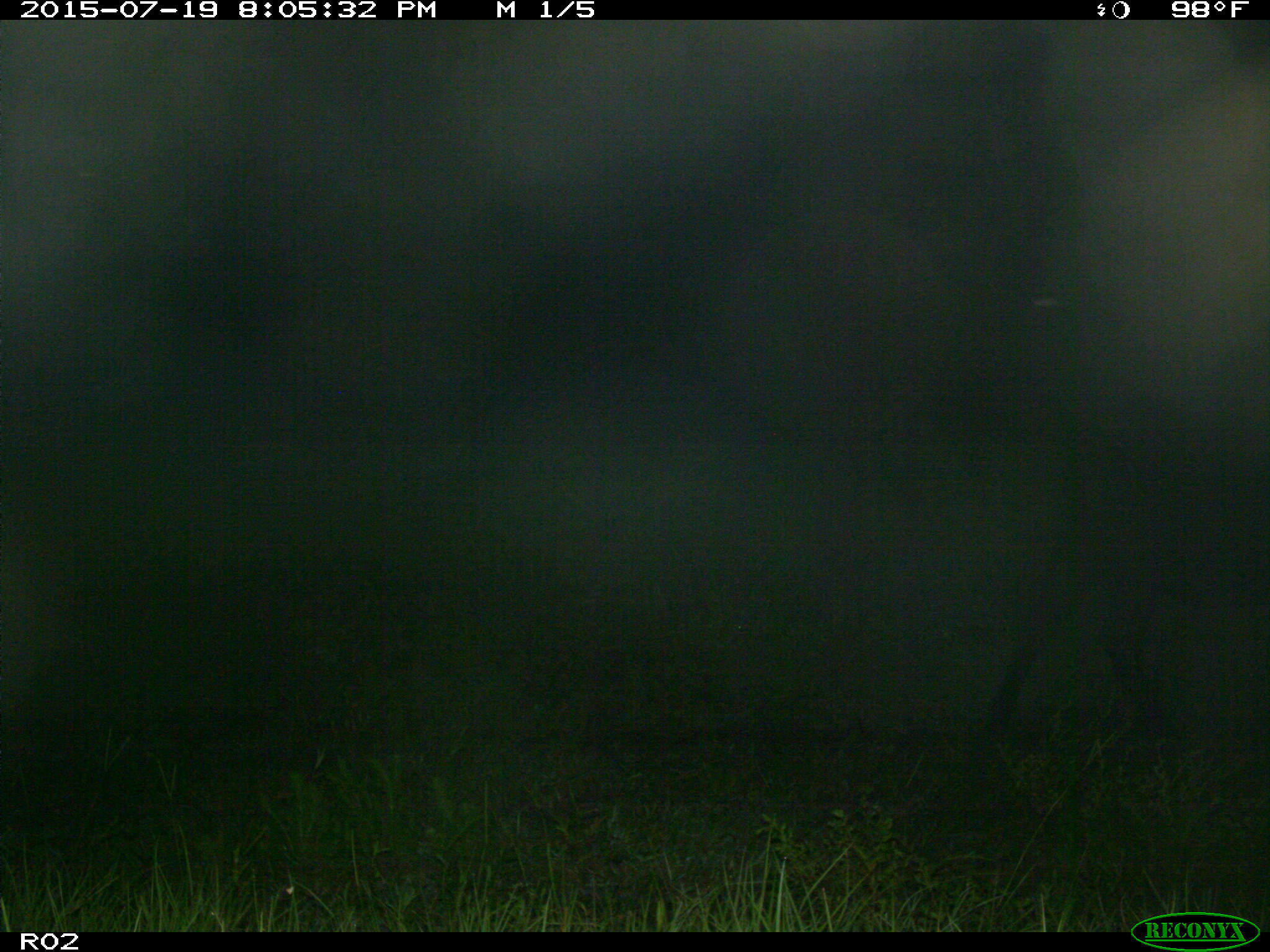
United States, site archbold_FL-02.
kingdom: Animalia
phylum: Chordata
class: Mammalia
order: Artiodactyla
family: Bovidae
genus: Bos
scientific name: Bos taurus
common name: domestic cow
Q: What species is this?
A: Bos taurus (domestic cow).